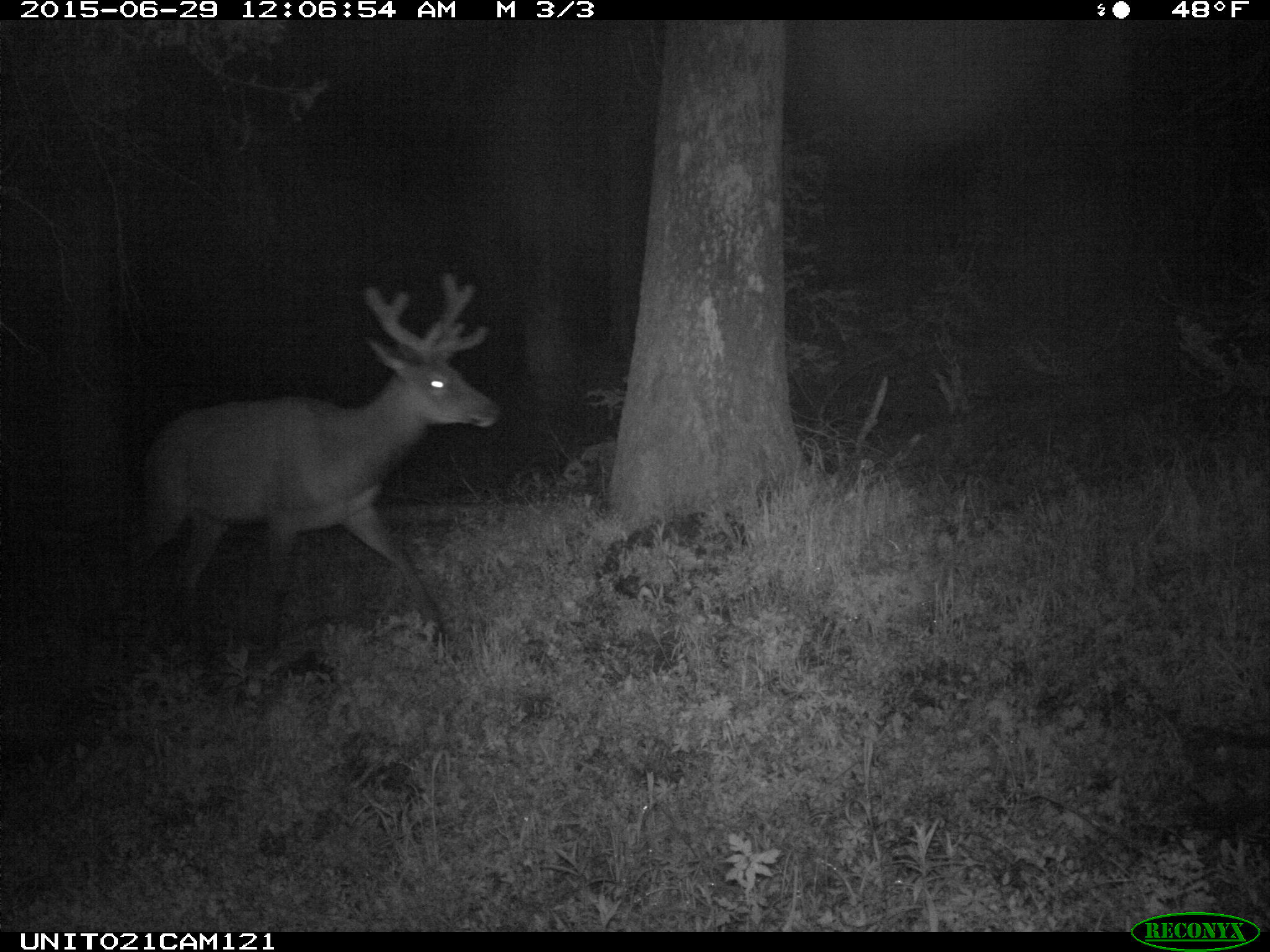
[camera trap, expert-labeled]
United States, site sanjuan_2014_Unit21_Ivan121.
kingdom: Animalia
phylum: Chordata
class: Mammalia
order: Artiodactyla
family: Cervidae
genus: Cervus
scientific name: Cervus elaphus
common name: red deer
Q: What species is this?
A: Cervus elaphus (red deer).